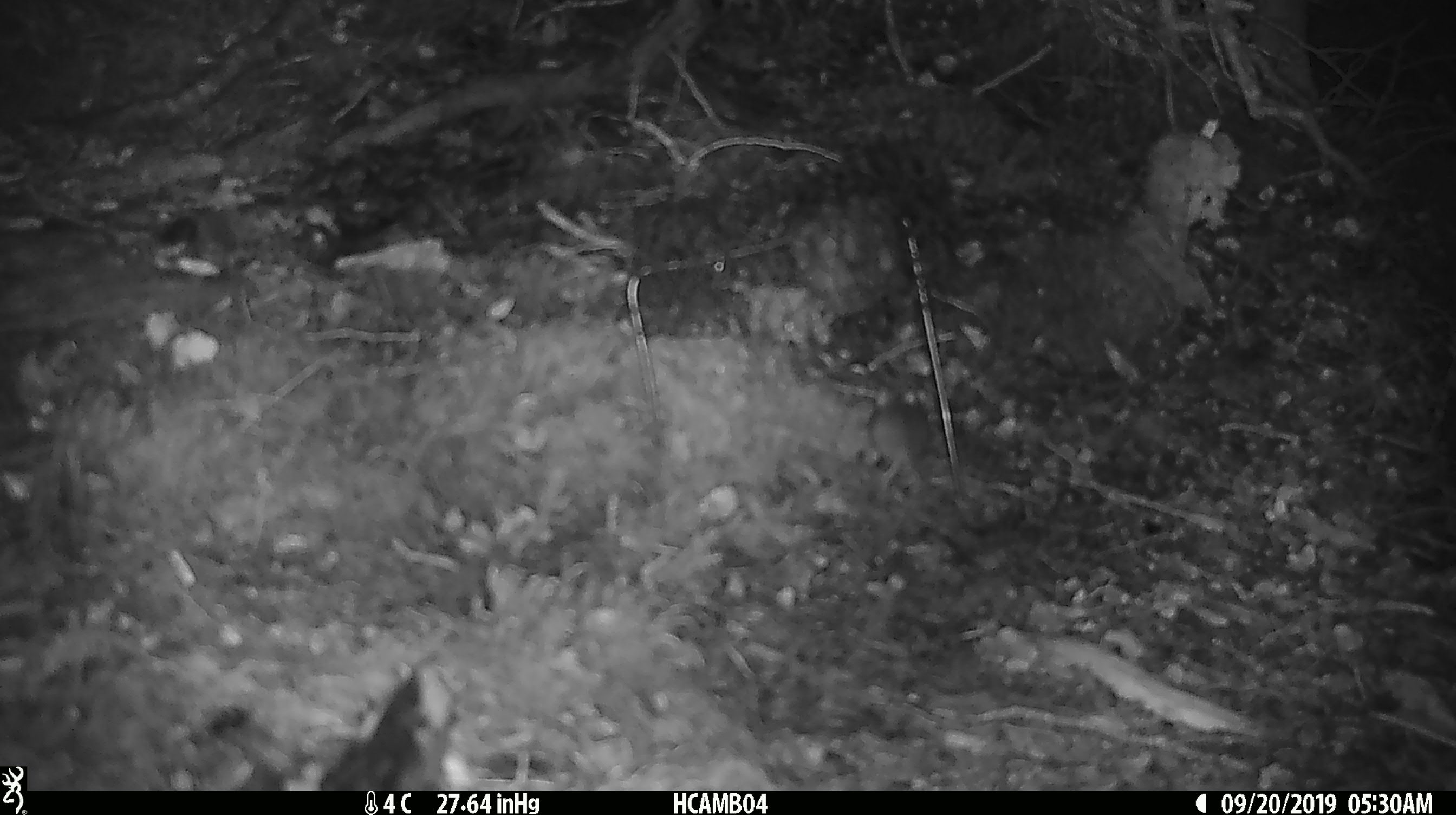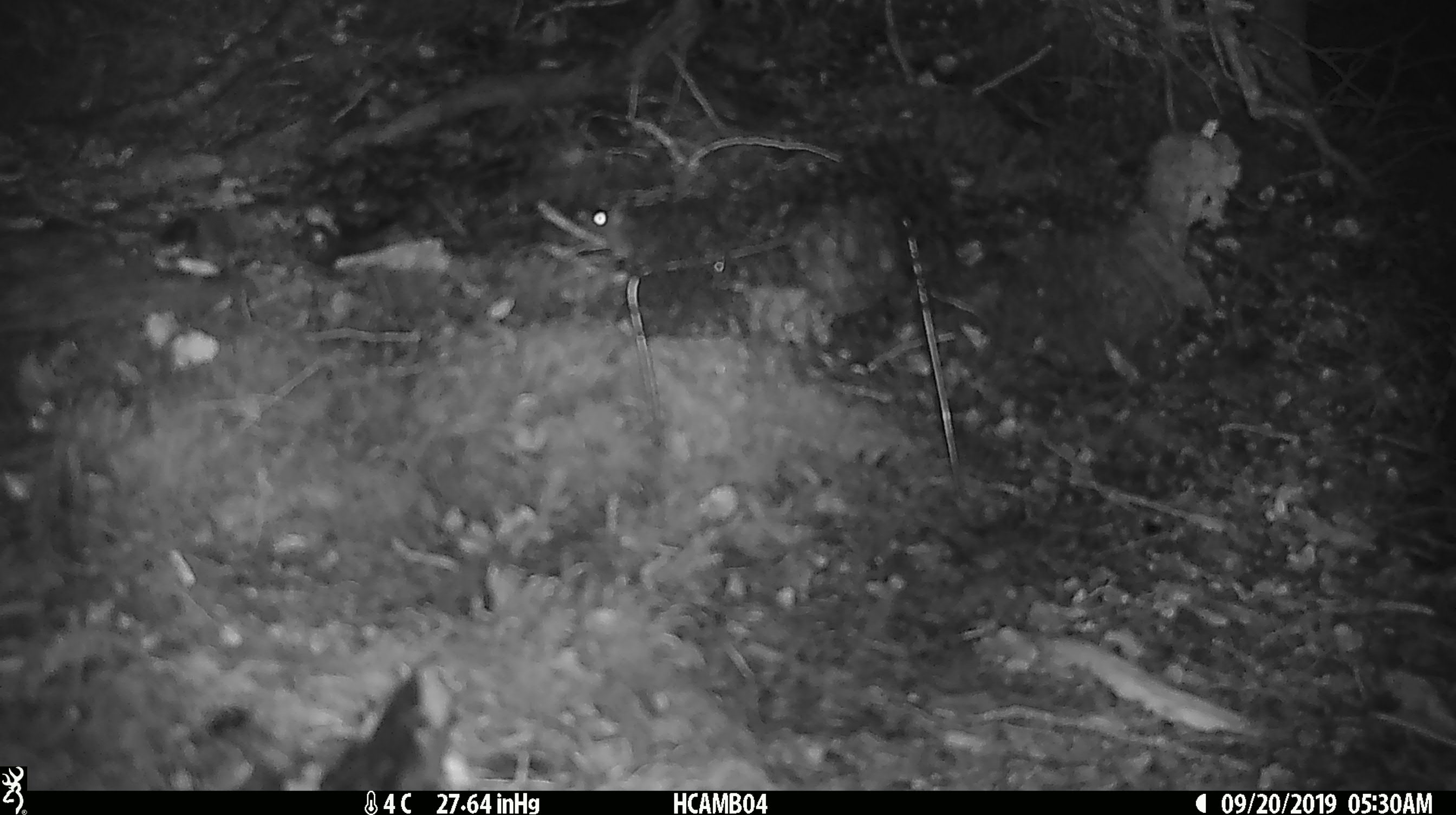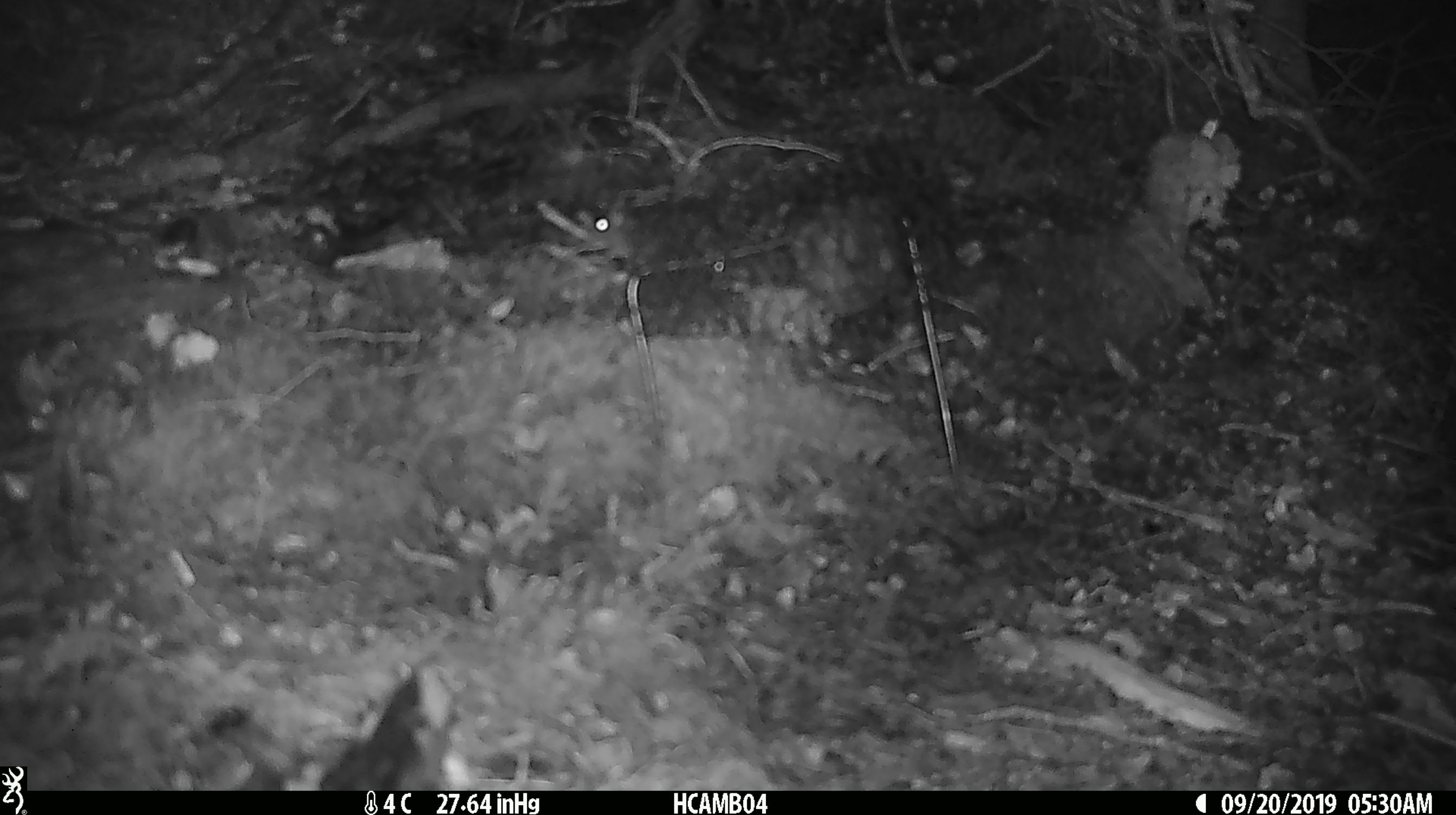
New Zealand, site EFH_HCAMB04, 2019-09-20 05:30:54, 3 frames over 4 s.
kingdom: Animalia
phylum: Chordata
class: Mammalia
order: Rodentia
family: Muridae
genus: Mus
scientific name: Mus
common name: mouse